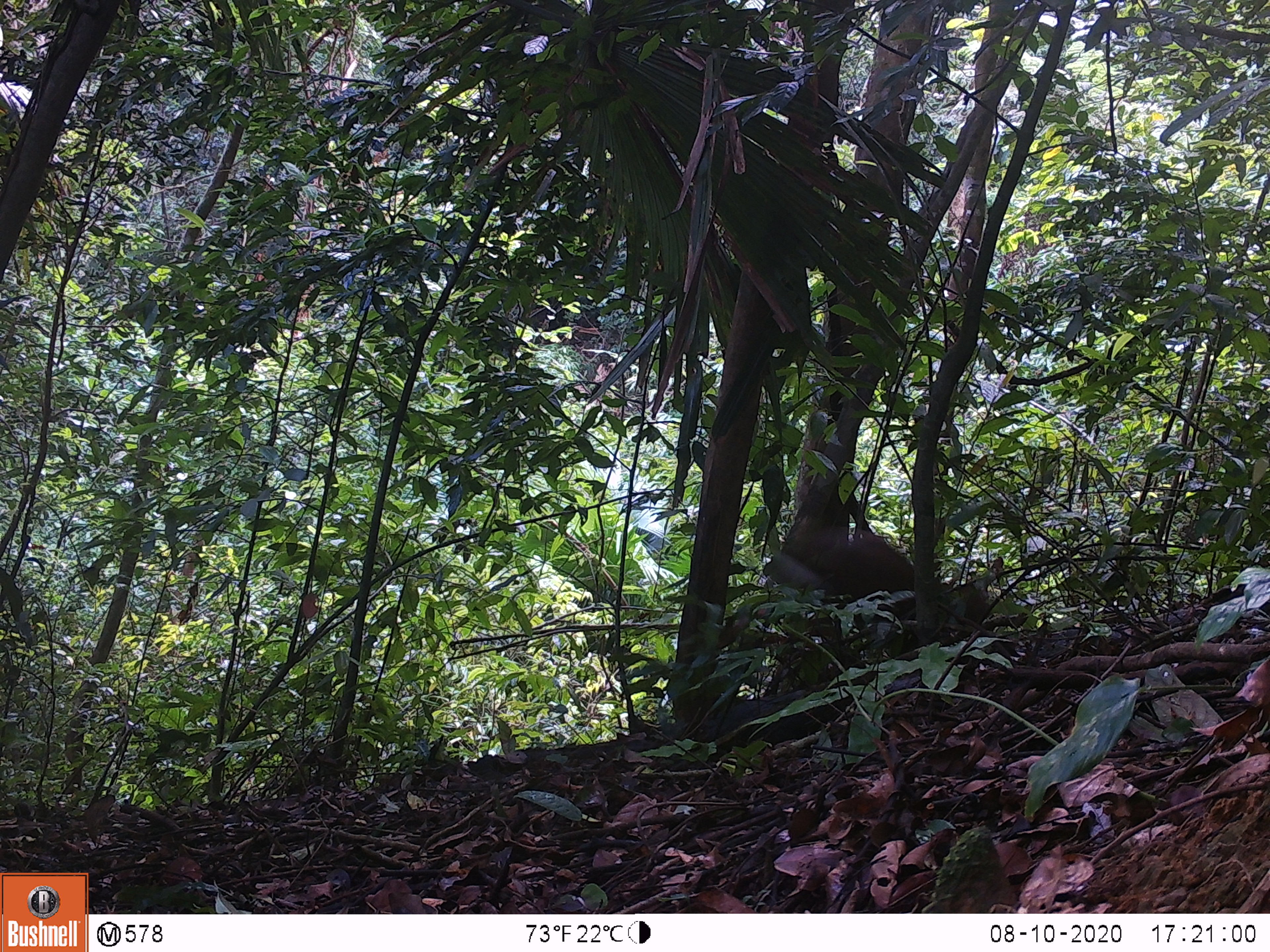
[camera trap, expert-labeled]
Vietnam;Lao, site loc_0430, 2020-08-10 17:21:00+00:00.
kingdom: Animalia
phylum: Chordata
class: Mammalia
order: Artiodactyla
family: Cervidae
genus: Muntiacus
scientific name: Muntiacus rooseveltorum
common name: roosevelt's muntjac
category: roosevelts muntjac group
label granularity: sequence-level